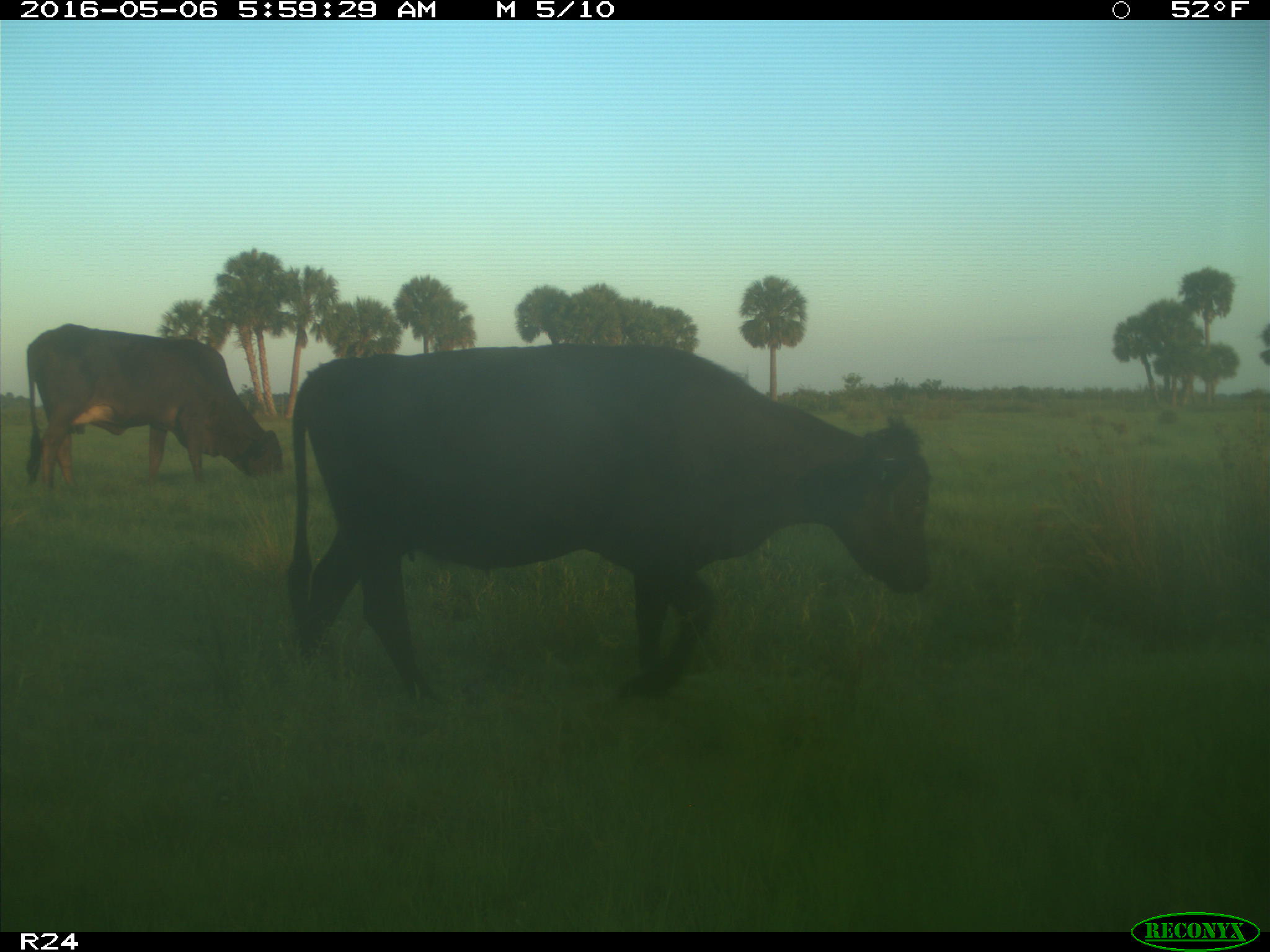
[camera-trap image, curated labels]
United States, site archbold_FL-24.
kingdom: Animalia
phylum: Chordata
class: Mammalia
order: Artiodactyla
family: Bovidae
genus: Bos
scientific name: Bos taurus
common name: domestic cow